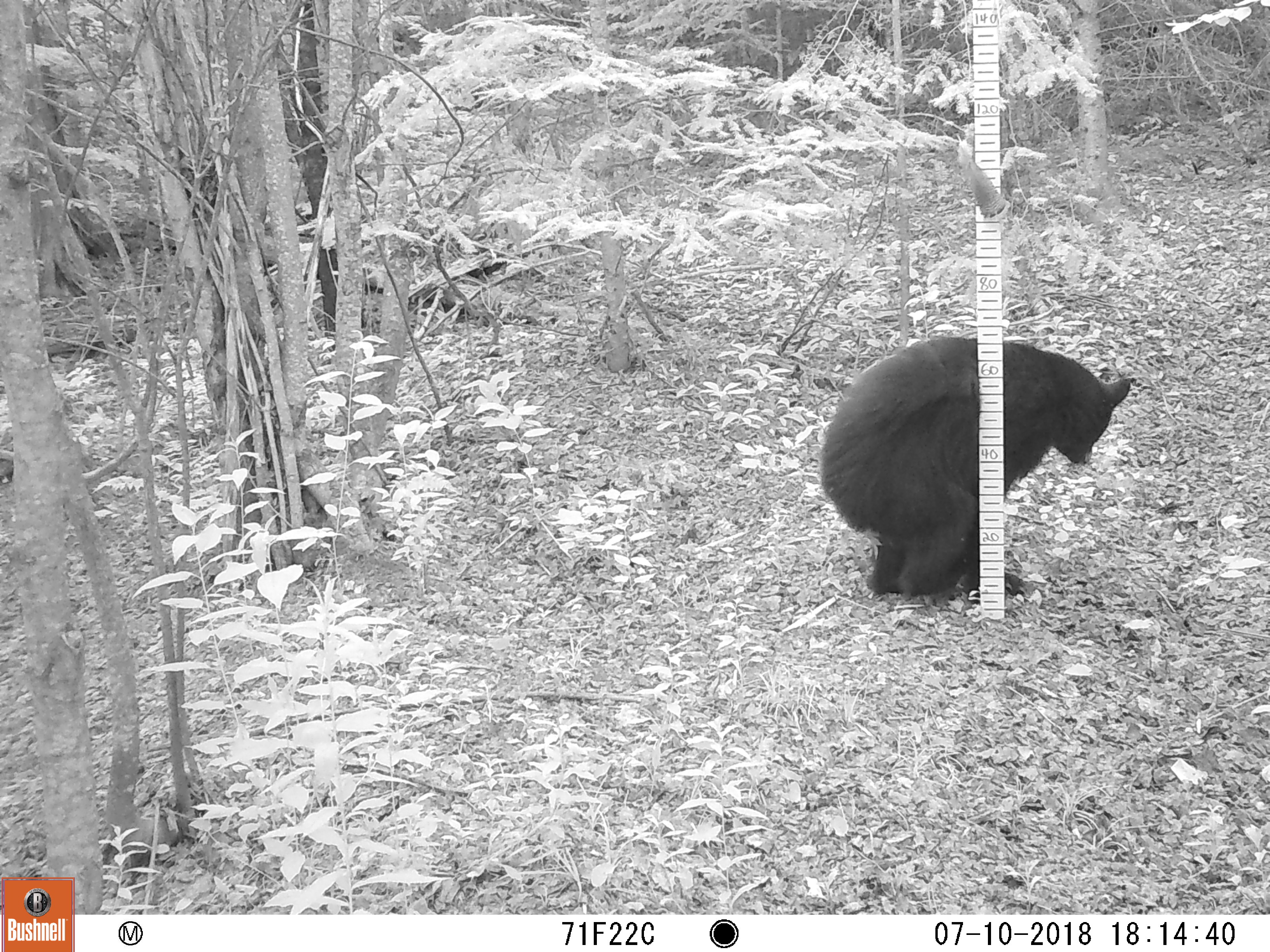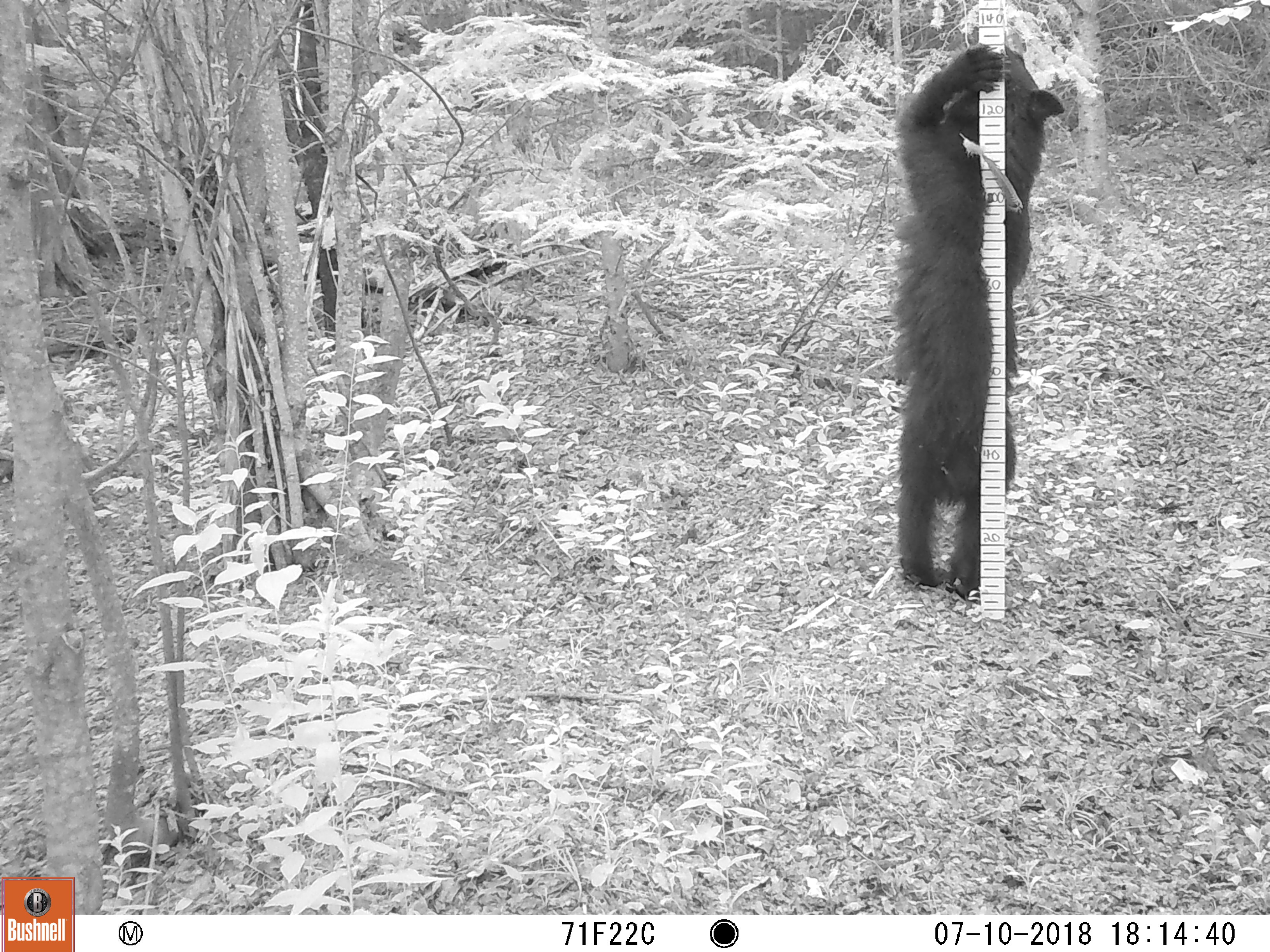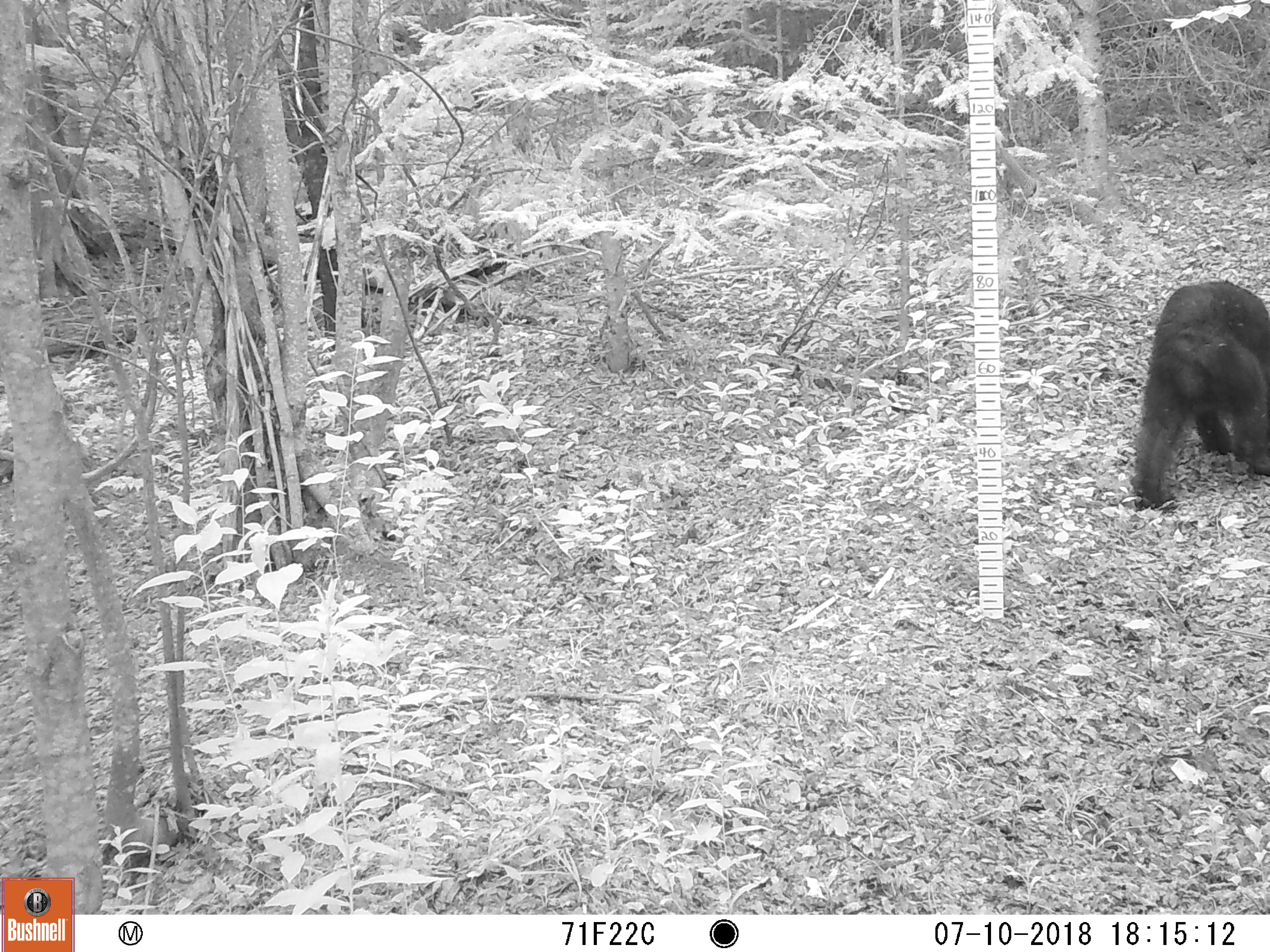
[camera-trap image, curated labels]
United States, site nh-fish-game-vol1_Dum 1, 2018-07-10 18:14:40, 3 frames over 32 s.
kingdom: Animalia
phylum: Chordata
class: Mammalia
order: Carnivora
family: Ursidae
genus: Ursus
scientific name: Ursus americanus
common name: black bear